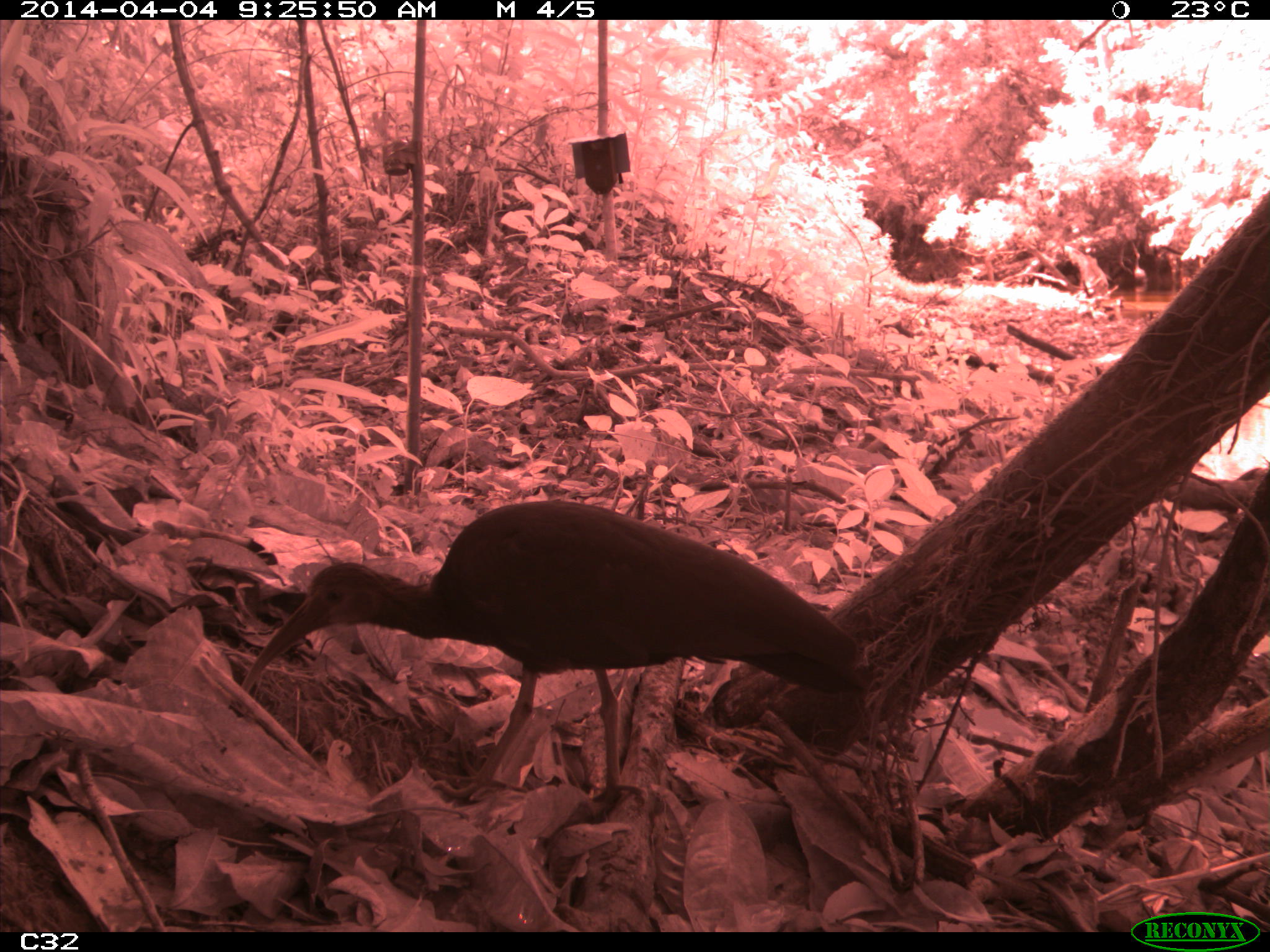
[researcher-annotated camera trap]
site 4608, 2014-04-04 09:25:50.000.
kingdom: Animalia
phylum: Chordata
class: Aves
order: Pelecaniformes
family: Threskiornithidae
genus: Mesembrinibis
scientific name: Mesembrinibis cayennensis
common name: green ibis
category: mesembrinis cayannensis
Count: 2.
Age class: adult.